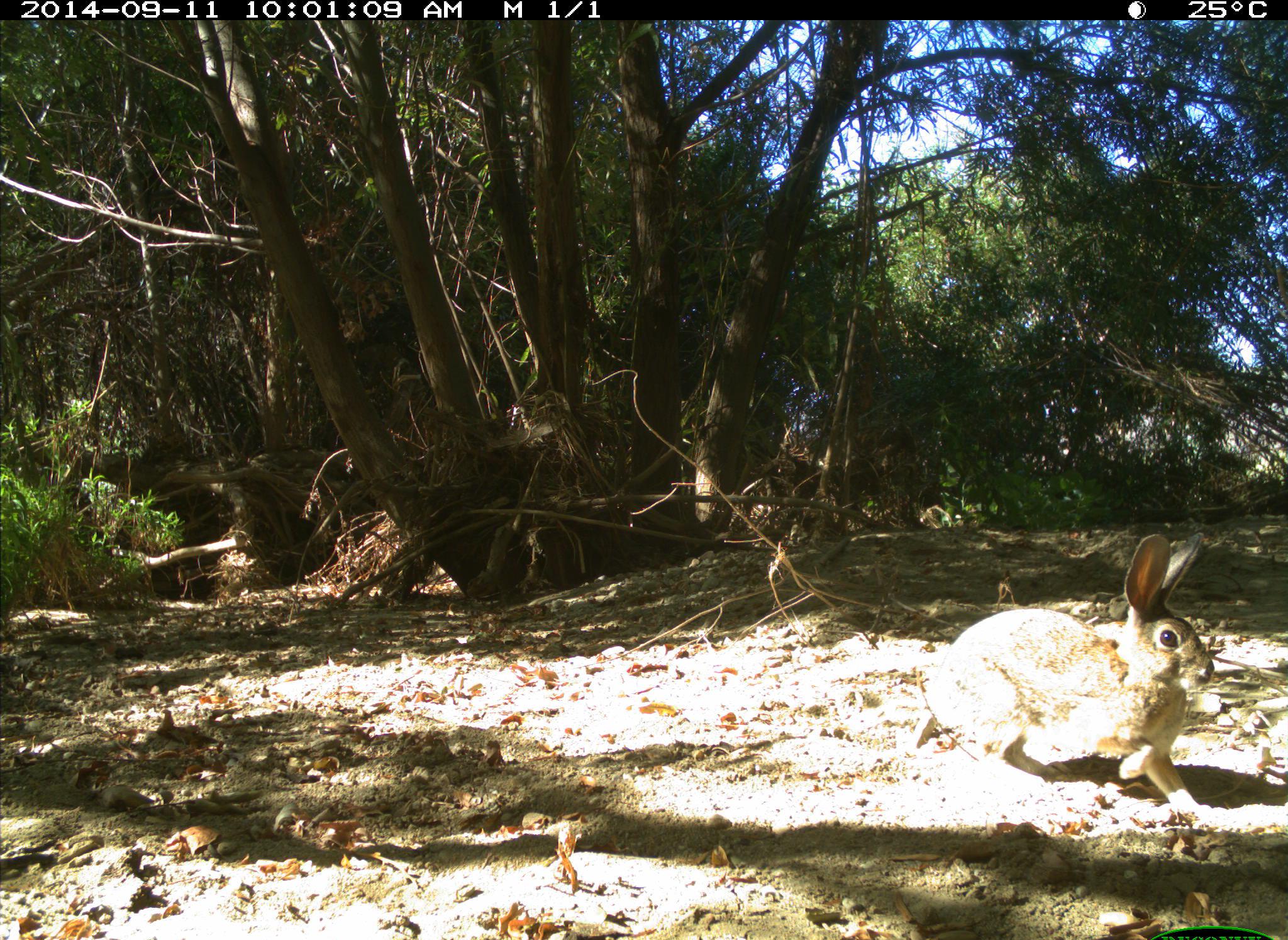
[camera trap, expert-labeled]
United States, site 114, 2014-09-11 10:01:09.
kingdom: Animalia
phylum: Chordata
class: Mammalia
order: Lagomorpha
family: Leporidae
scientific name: Leporidae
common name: rabbits and hares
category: rabbit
Rabbit (rabbits and hares) (Leporidae).